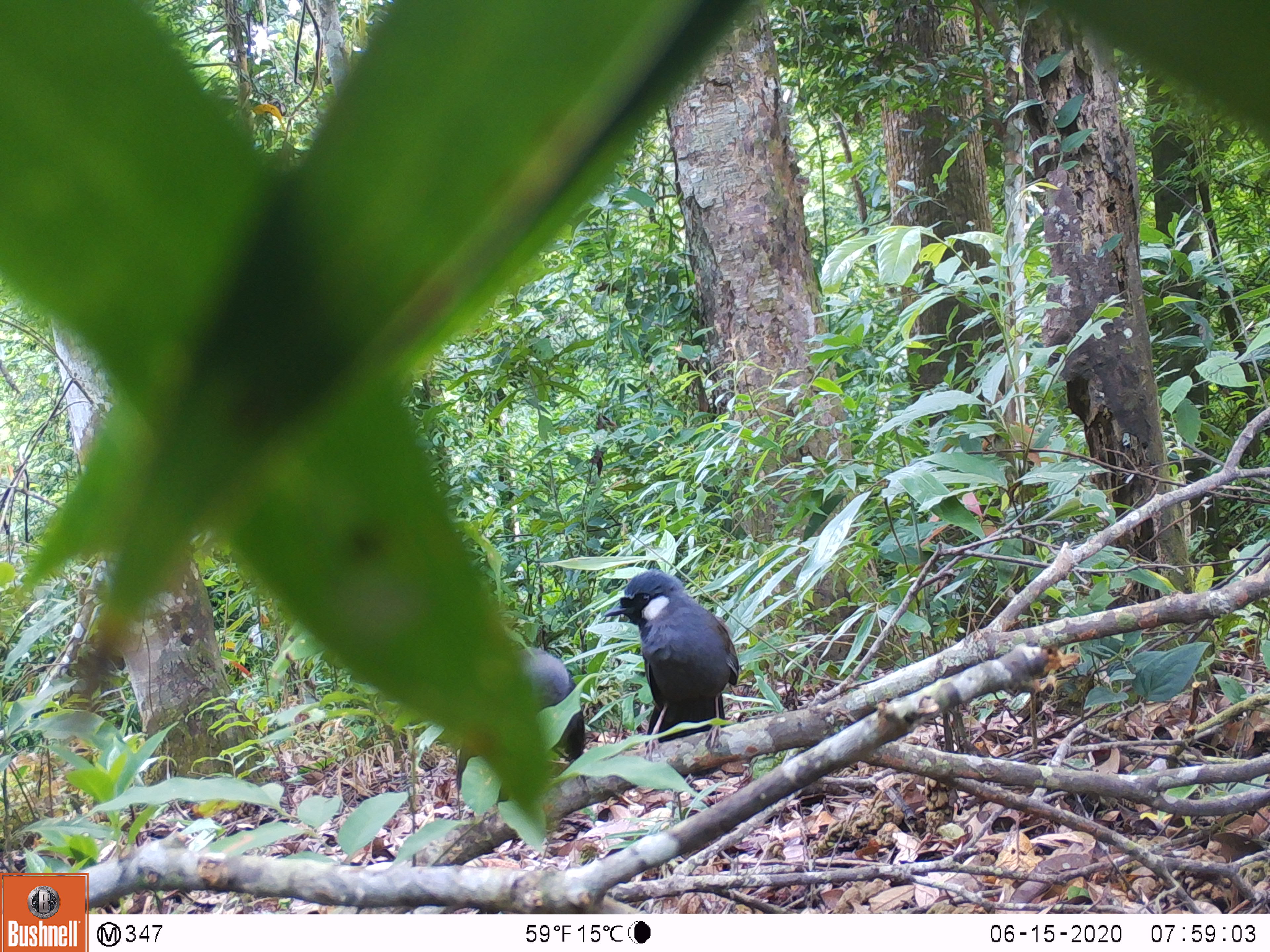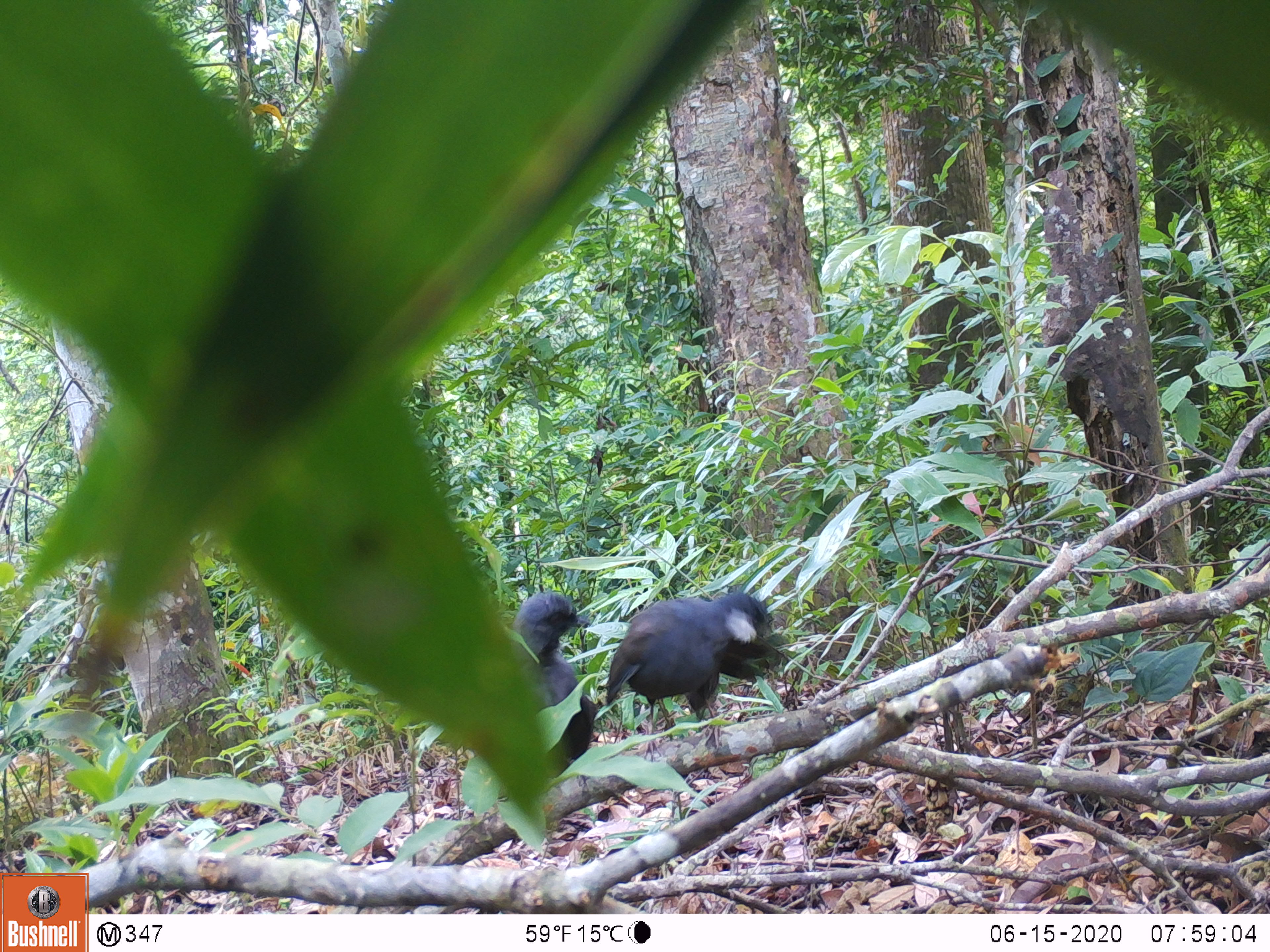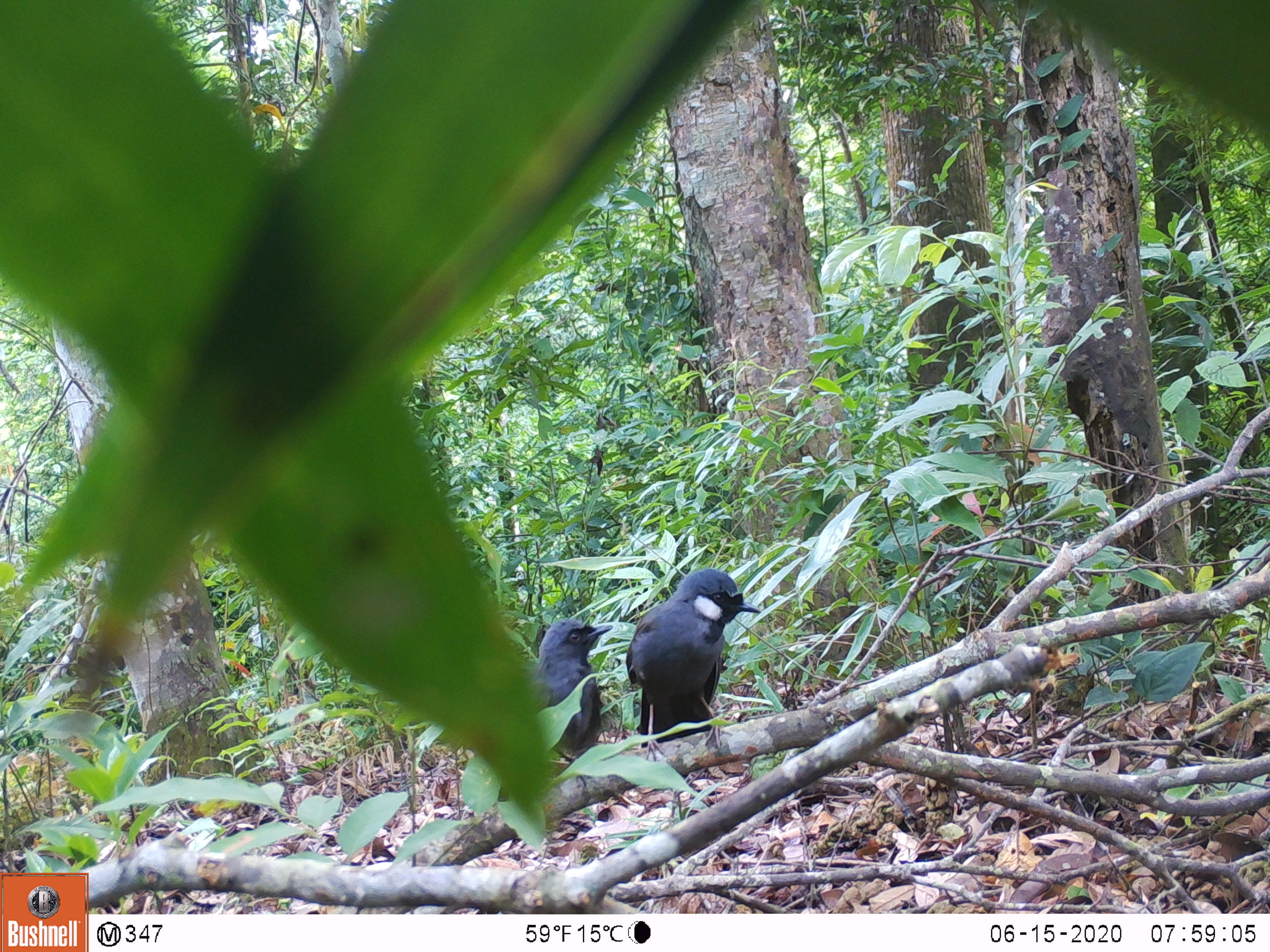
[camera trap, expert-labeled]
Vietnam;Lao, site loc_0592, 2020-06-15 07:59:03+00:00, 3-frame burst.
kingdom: Animalia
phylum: Chordata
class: Aves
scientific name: Aves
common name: bird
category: unidentified bird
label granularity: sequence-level